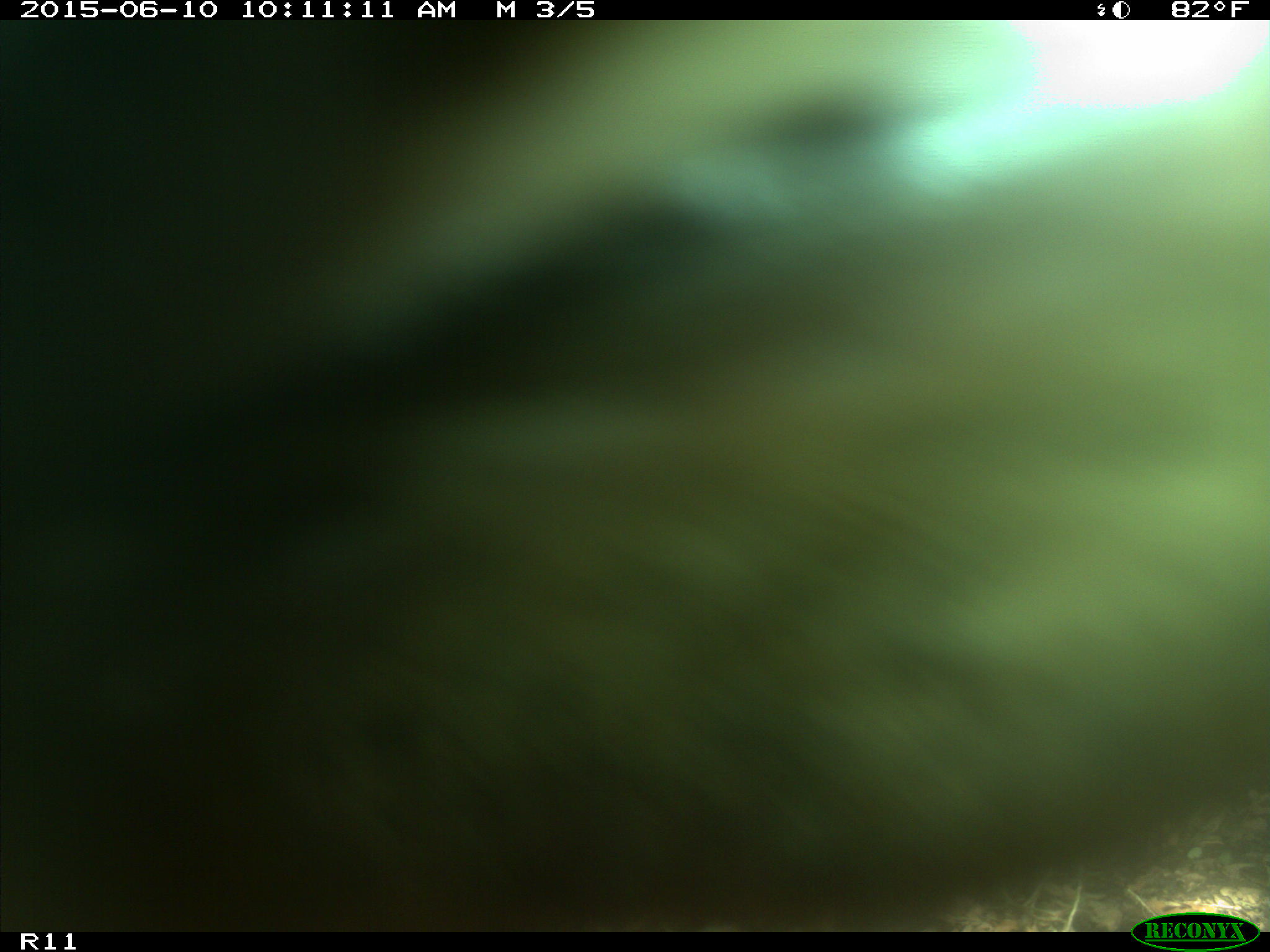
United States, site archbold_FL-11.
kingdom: Animalia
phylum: Chordata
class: Mammalia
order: Artiodactyla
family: Bovidae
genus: Bos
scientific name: Bos taurus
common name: domestic cow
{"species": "Bos taurus (domestic cow)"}